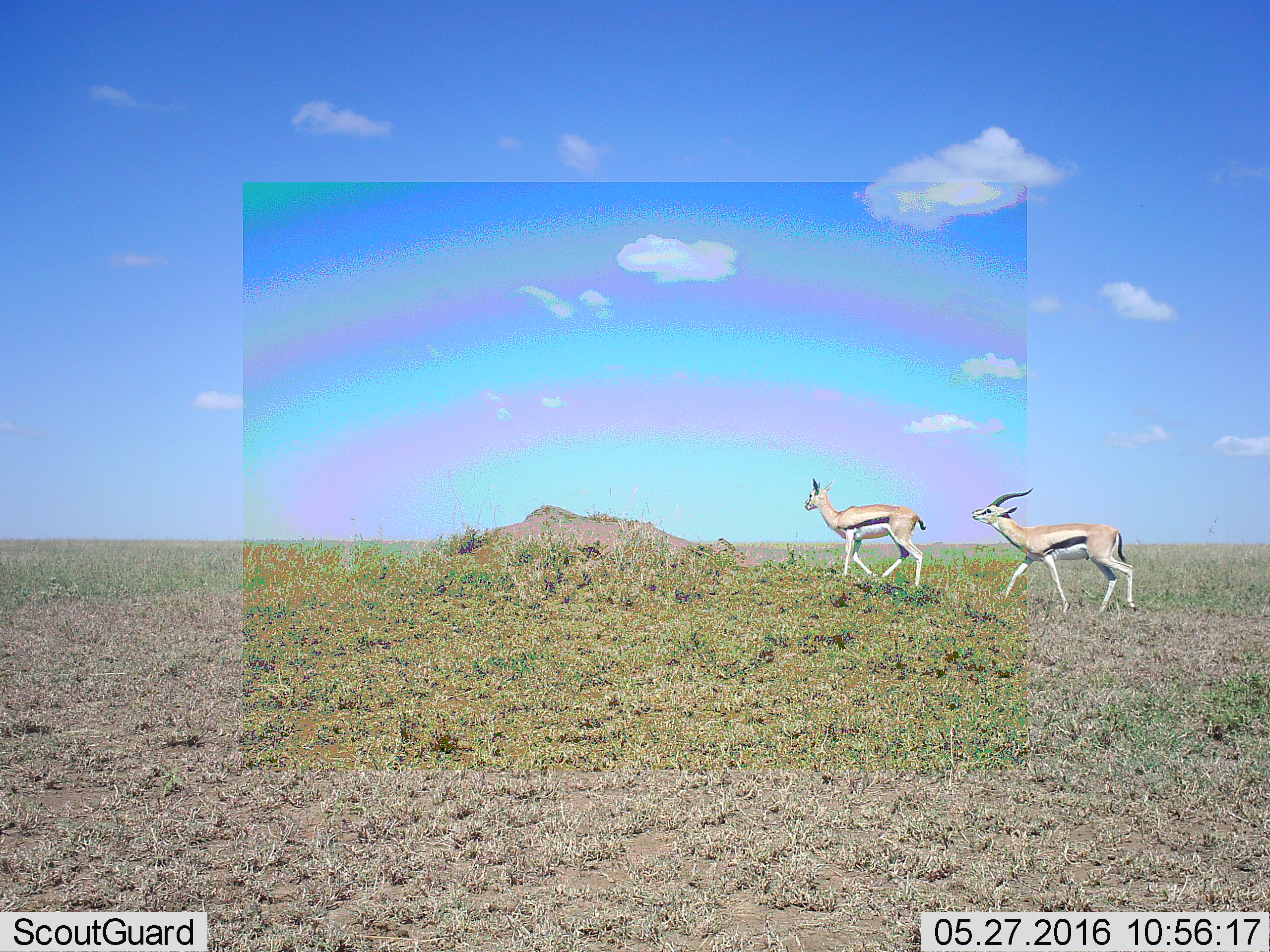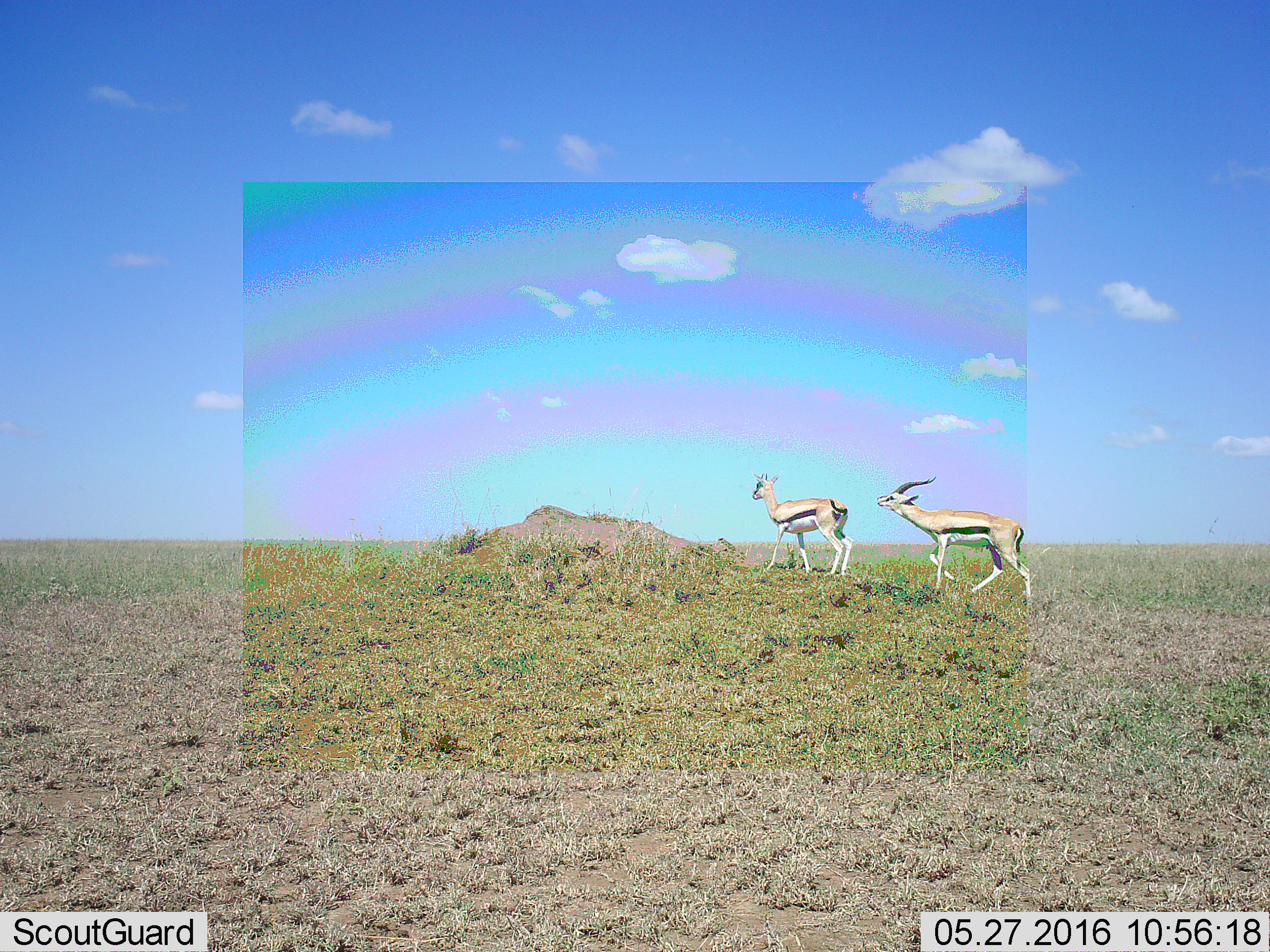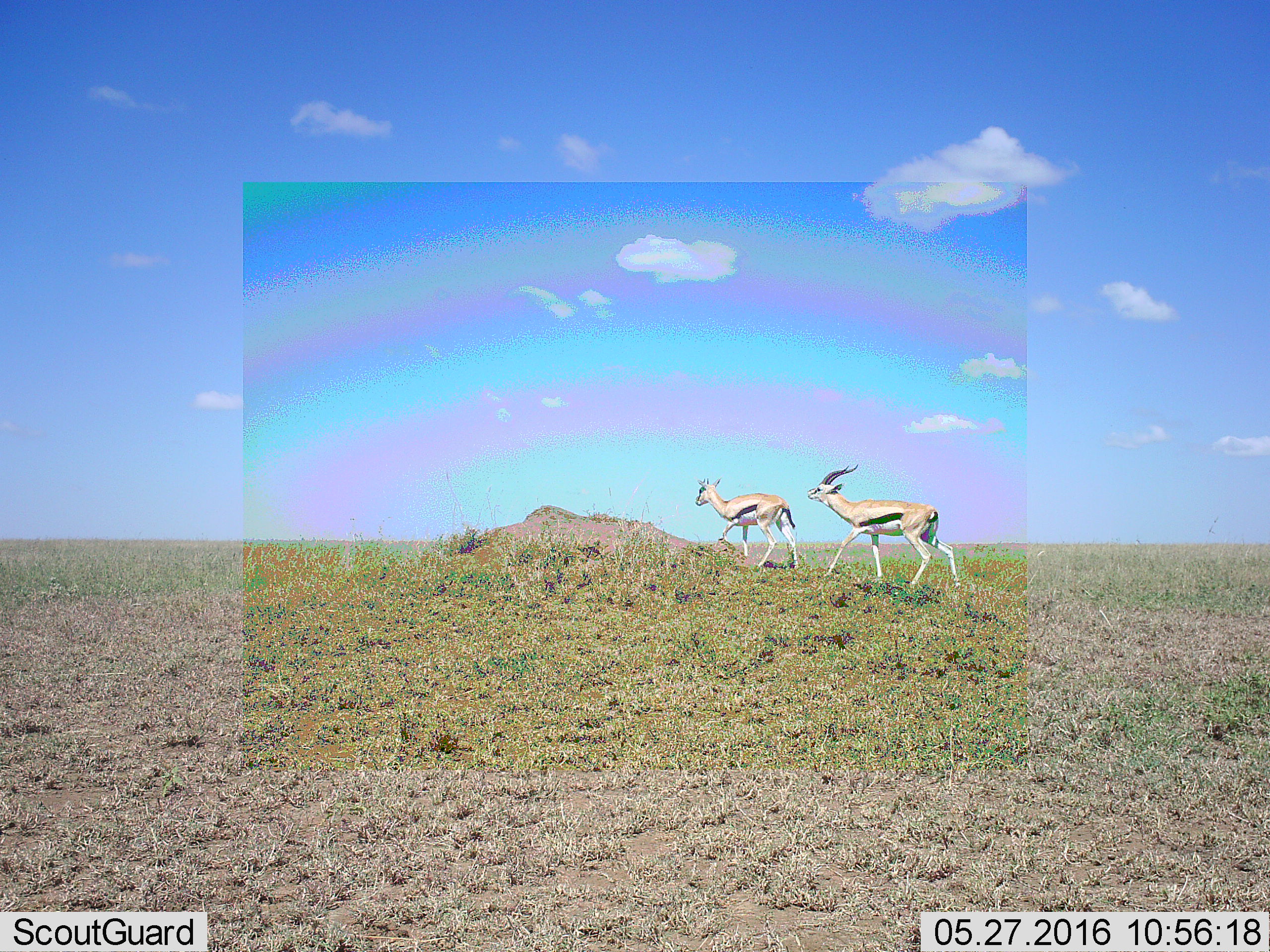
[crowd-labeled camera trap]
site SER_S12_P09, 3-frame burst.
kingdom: Animalia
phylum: Chordata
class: Mammalia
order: Artiodactyla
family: Bovidae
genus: Eudorcas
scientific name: Eudorcas thomsonii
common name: thomson's gazelle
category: gazellethomsons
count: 2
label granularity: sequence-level